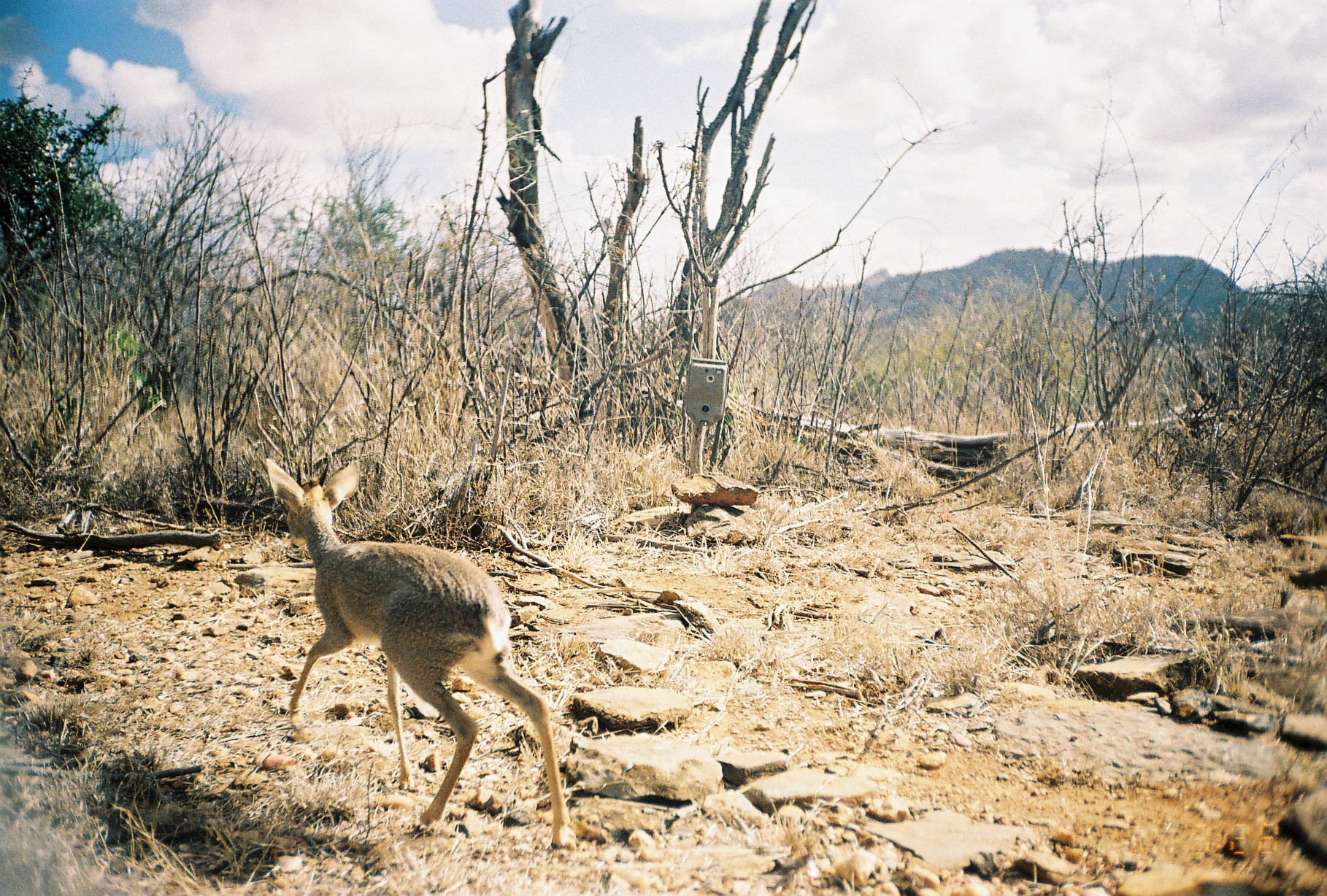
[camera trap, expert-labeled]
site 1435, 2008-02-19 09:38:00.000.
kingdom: Animalia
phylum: Chordata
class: Mammalia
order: Artiodactyla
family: Bovidae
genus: Madoqua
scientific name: Madoqua guentheri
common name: günther's dik-dik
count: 1